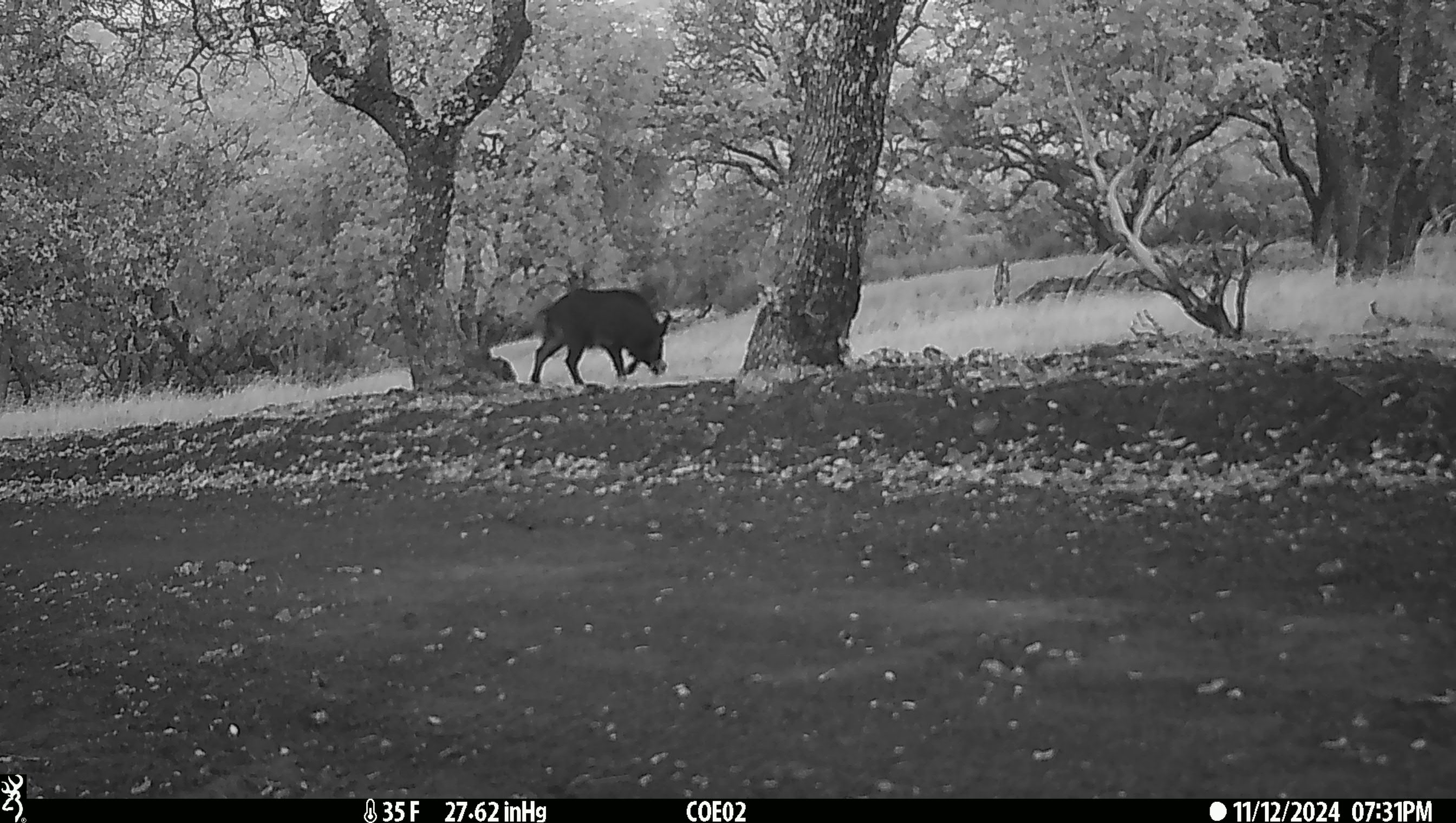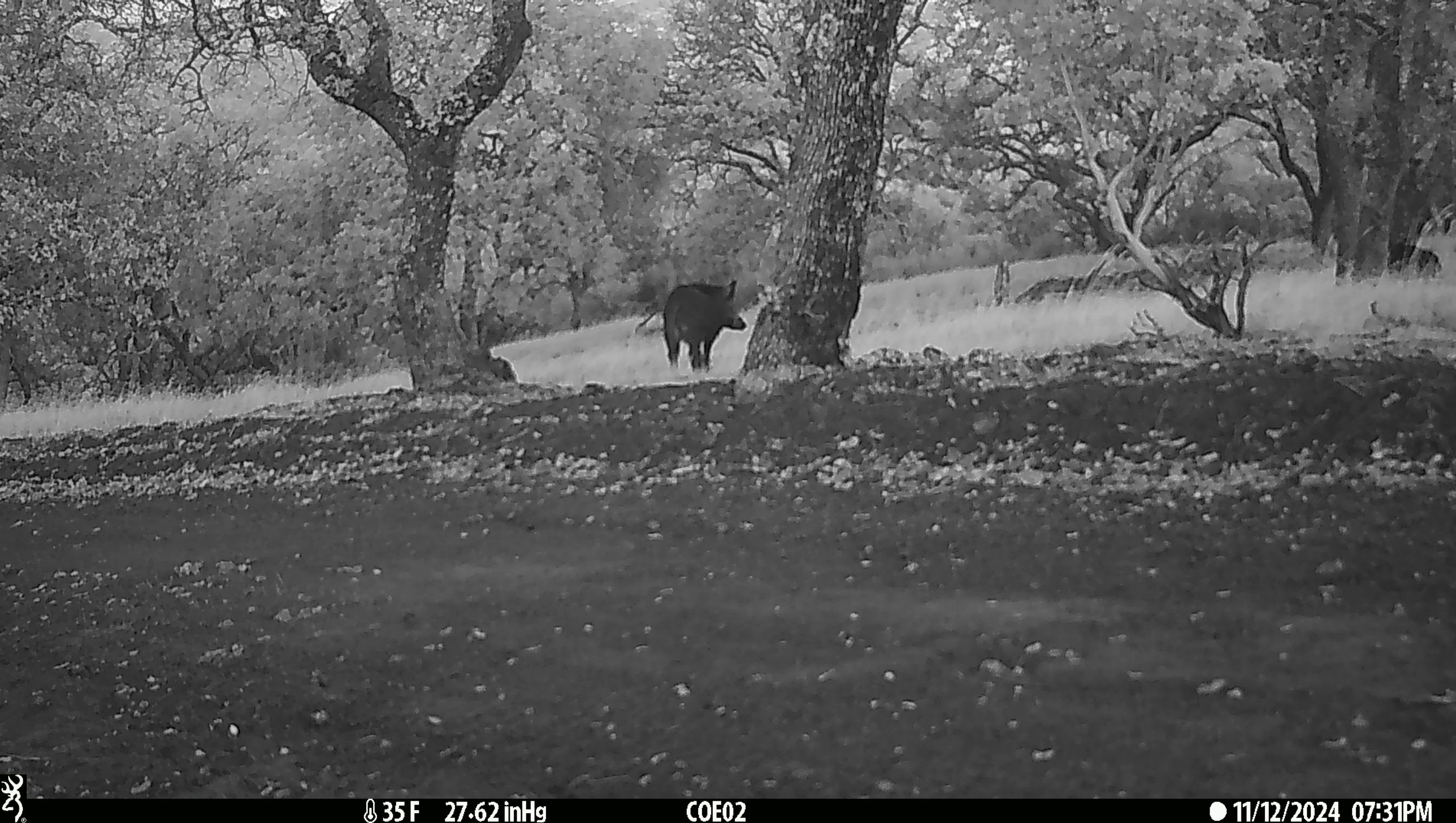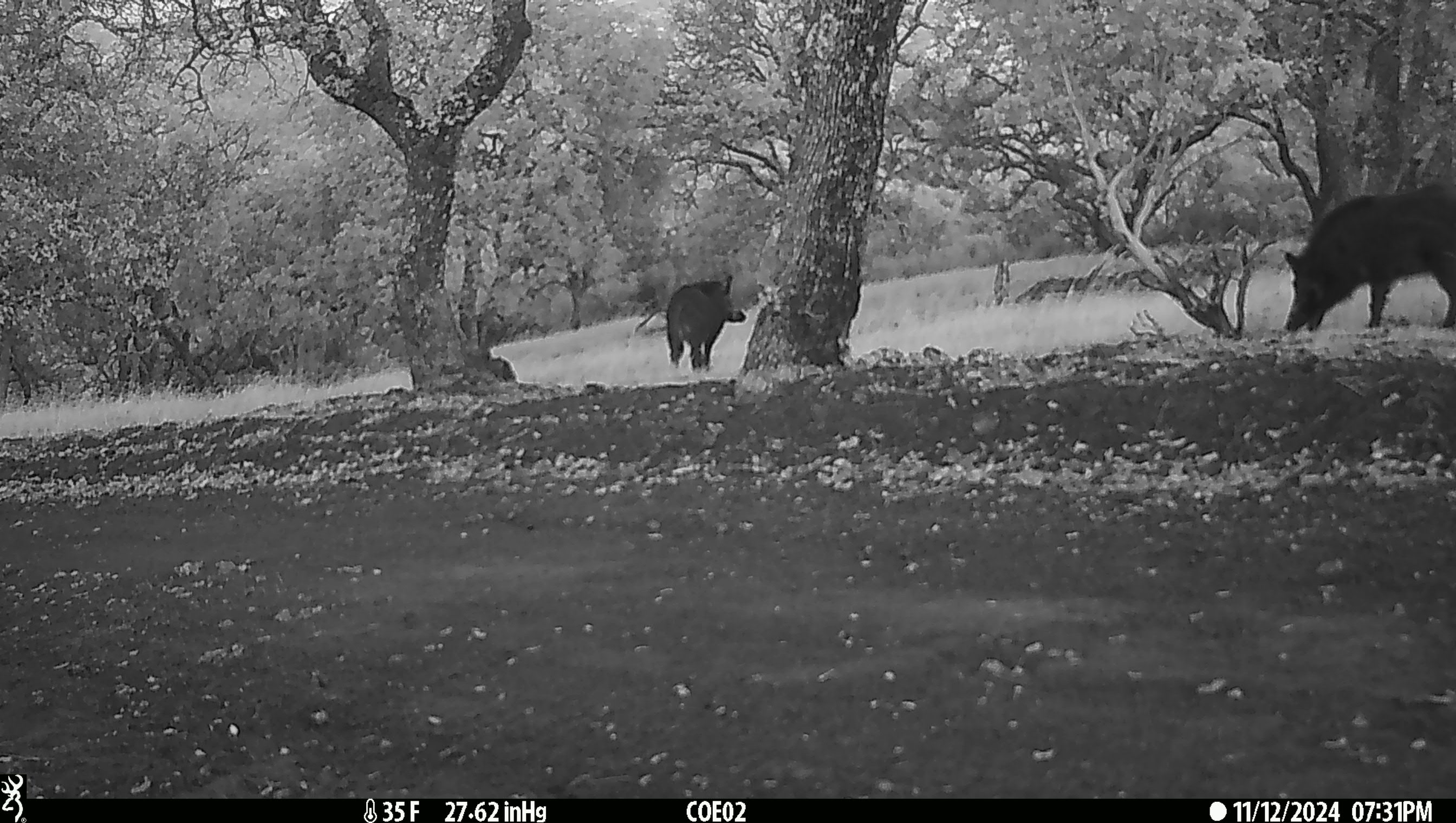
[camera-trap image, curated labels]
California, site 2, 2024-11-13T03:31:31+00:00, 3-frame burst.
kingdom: Animalia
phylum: Chordata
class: Mammalia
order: Artiodactyla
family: Suidae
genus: Sus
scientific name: Sus scrofa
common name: wild boar